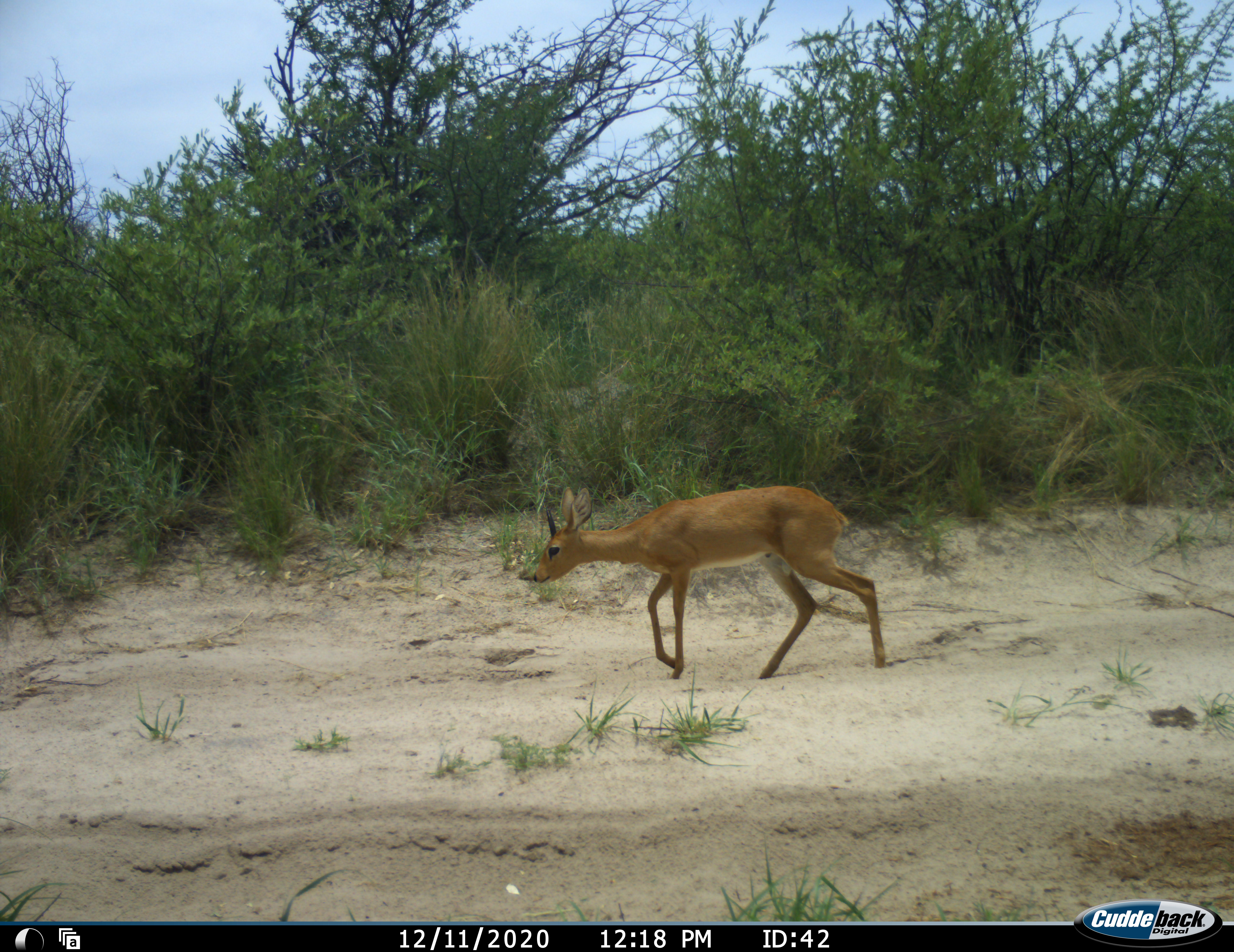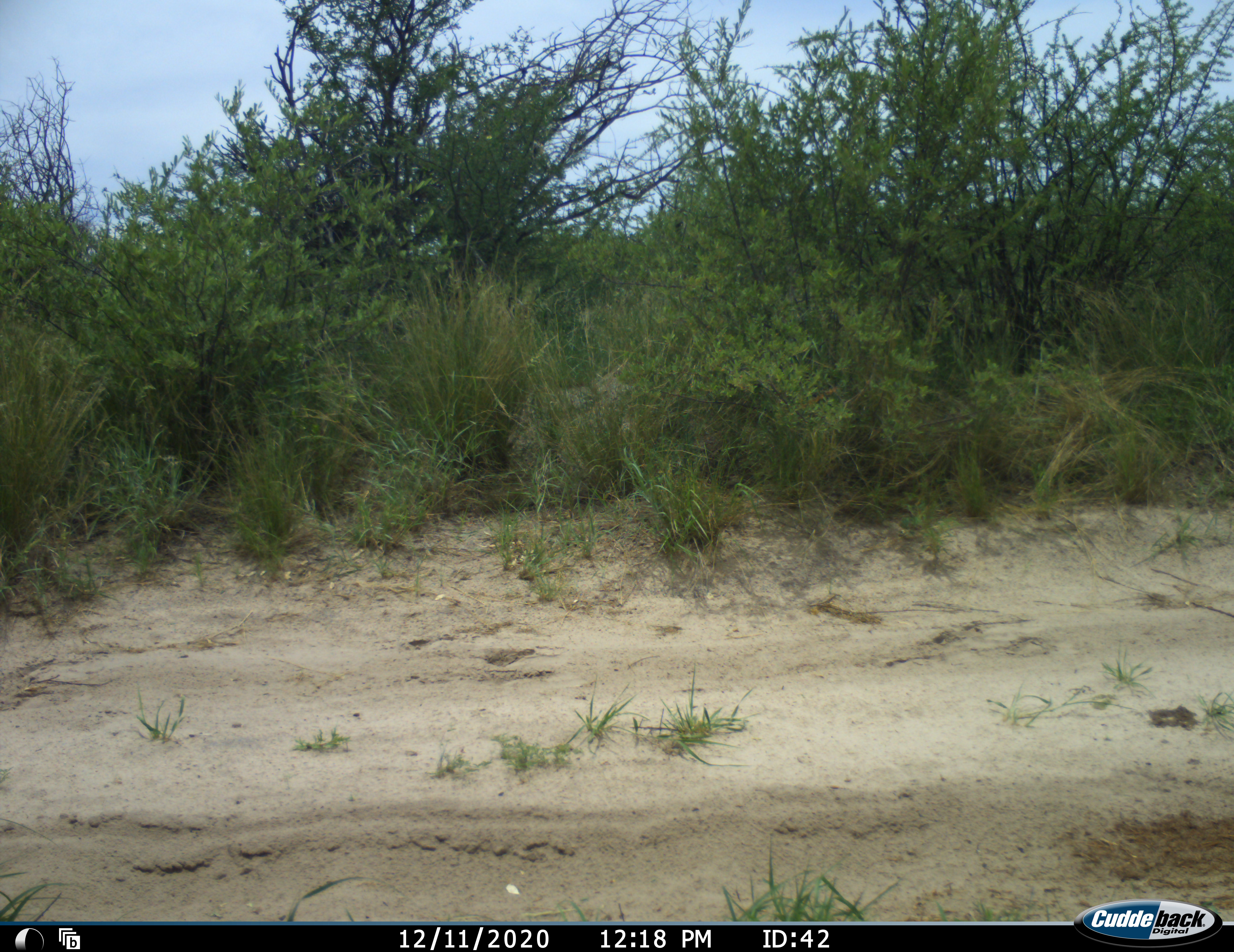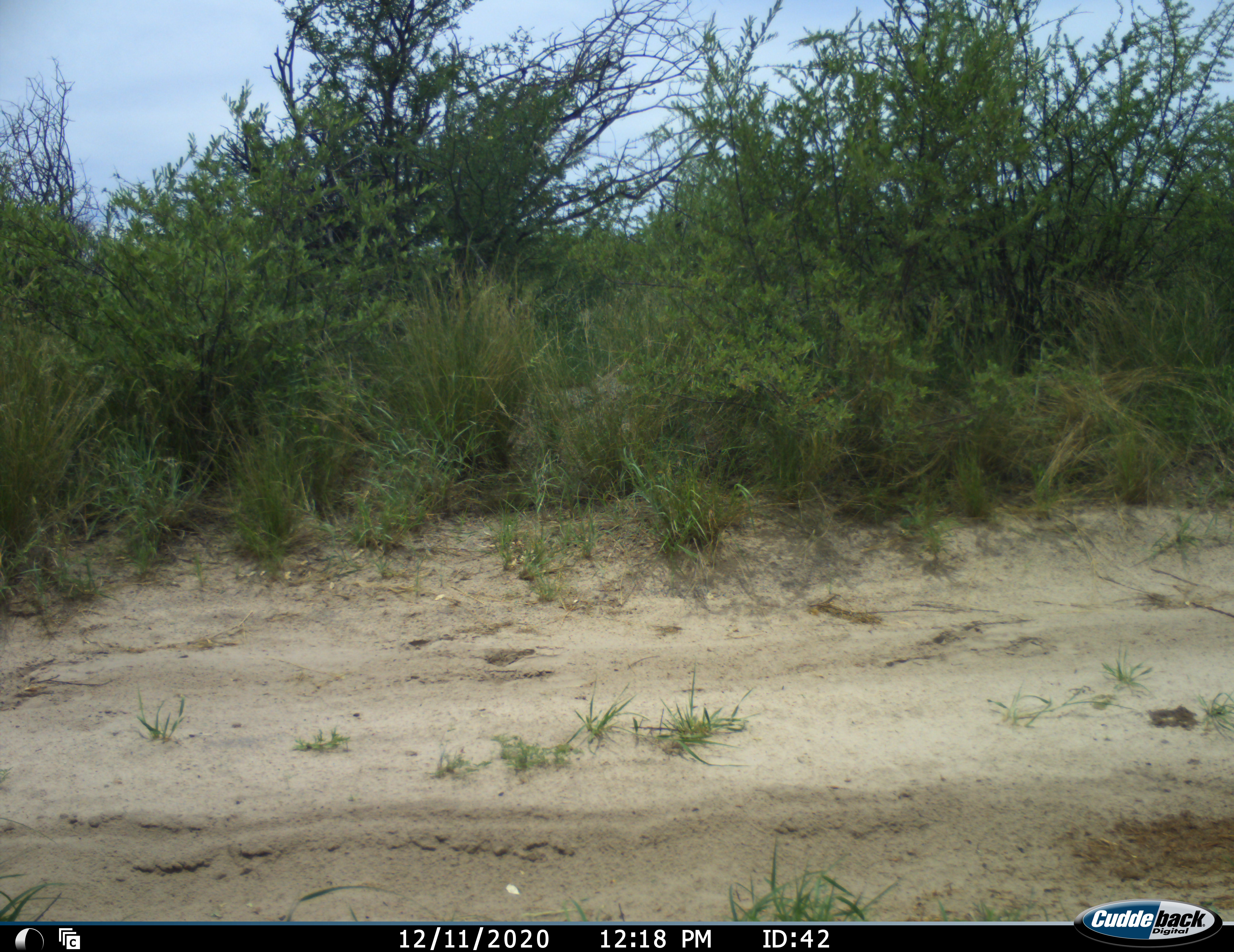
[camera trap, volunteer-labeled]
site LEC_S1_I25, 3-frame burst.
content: unidentified animal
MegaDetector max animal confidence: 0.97